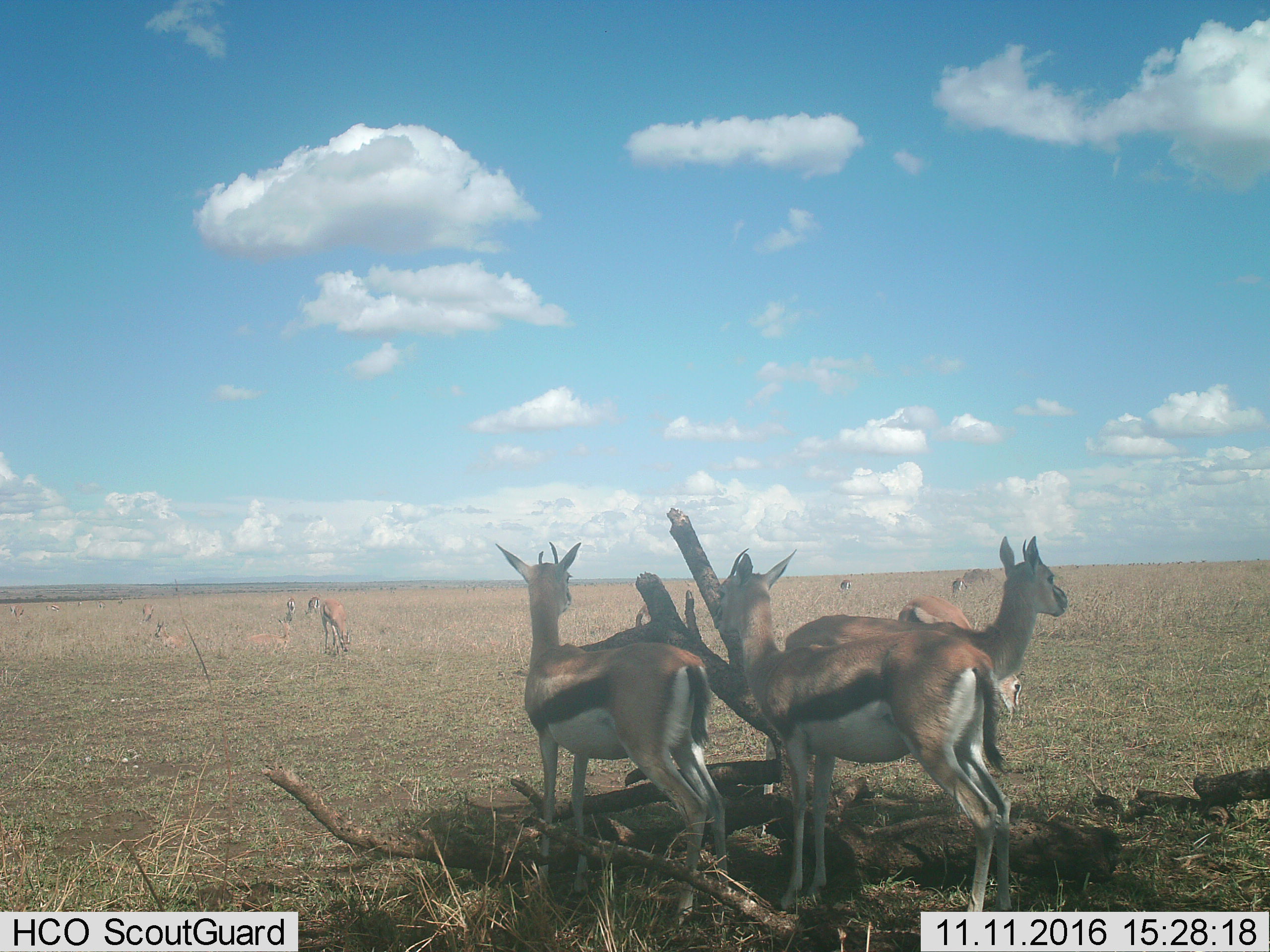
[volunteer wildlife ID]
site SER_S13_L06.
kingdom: Animalia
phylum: Chordata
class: Mammalia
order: Artiodactyla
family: Bovidae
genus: Eudorcas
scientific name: Eudorcas thomsonii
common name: thomson's gazelle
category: gazellethomsons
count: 11-50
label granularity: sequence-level